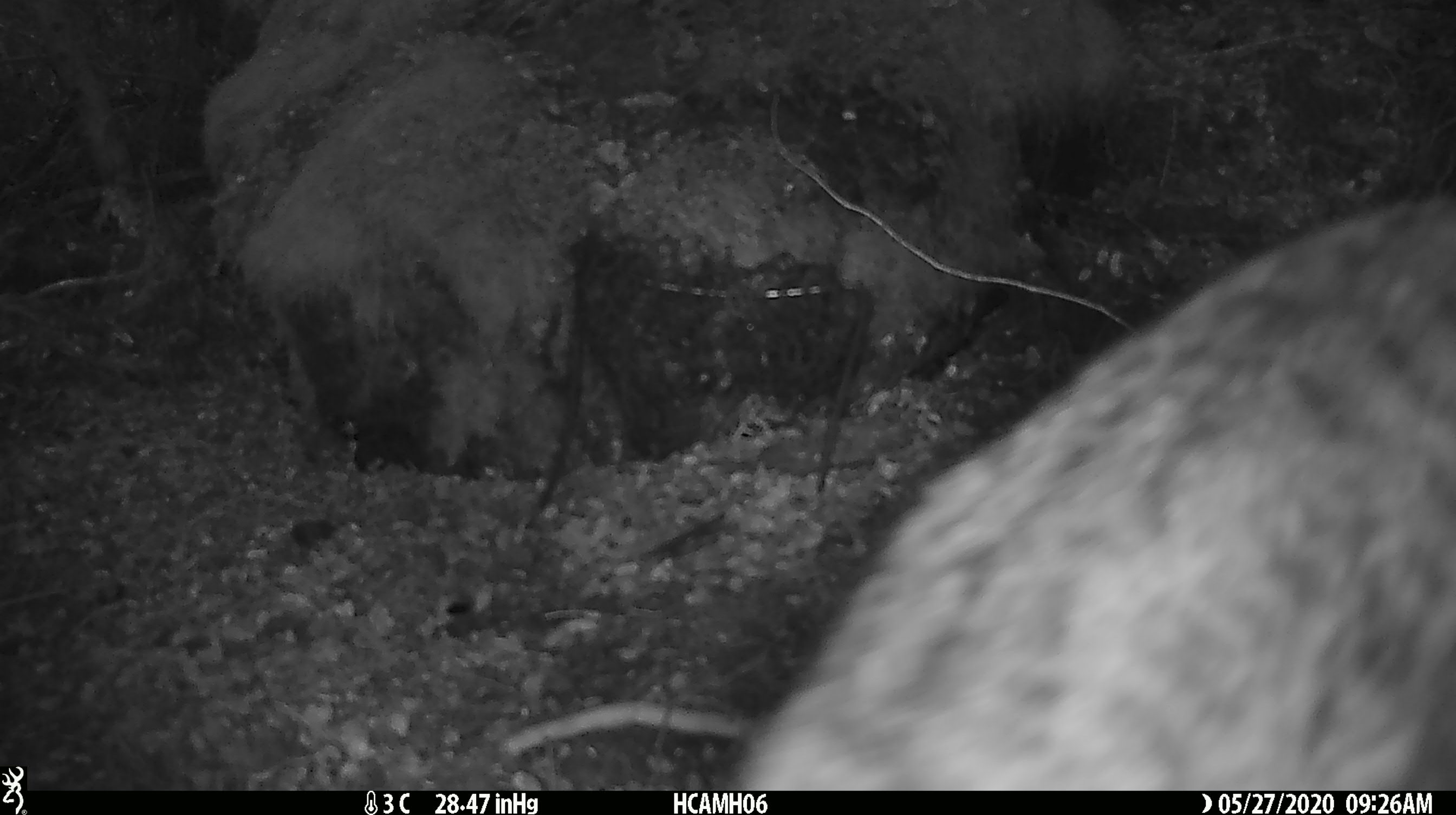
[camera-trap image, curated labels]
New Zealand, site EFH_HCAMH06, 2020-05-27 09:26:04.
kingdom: Animalia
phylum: Chordata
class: Mammalia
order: Carnivora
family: Felidae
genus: Felis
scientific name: Felis catus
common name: domestic cat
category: cat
Cat (domestic cat) (Felis catus).